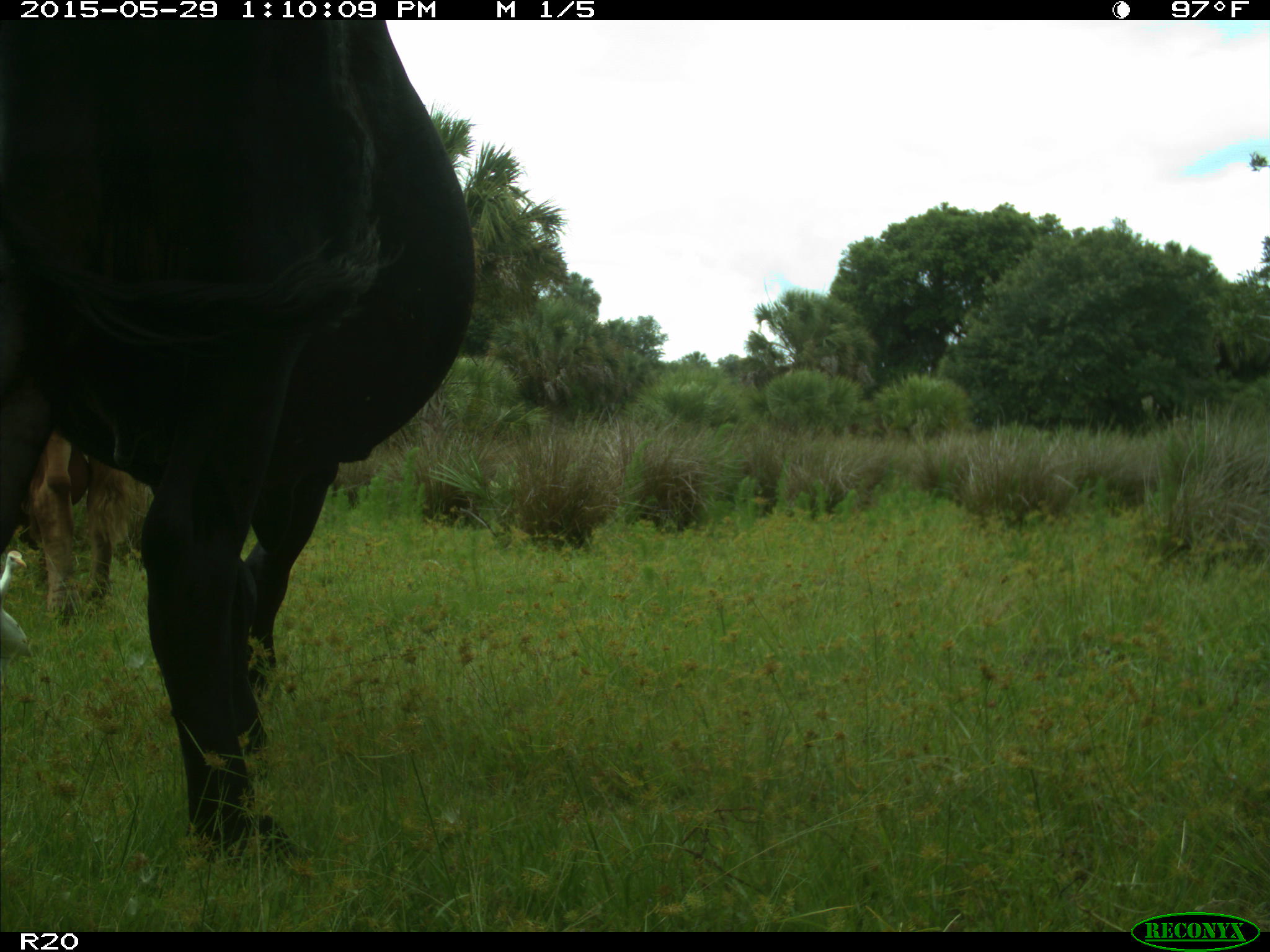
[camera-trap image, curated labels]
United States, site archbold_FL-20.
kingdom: Animalia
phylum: Chordata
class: Mammalia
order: Artiodactyla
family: Bovidae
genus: Bos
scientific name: Bos taurus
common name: domestic cow